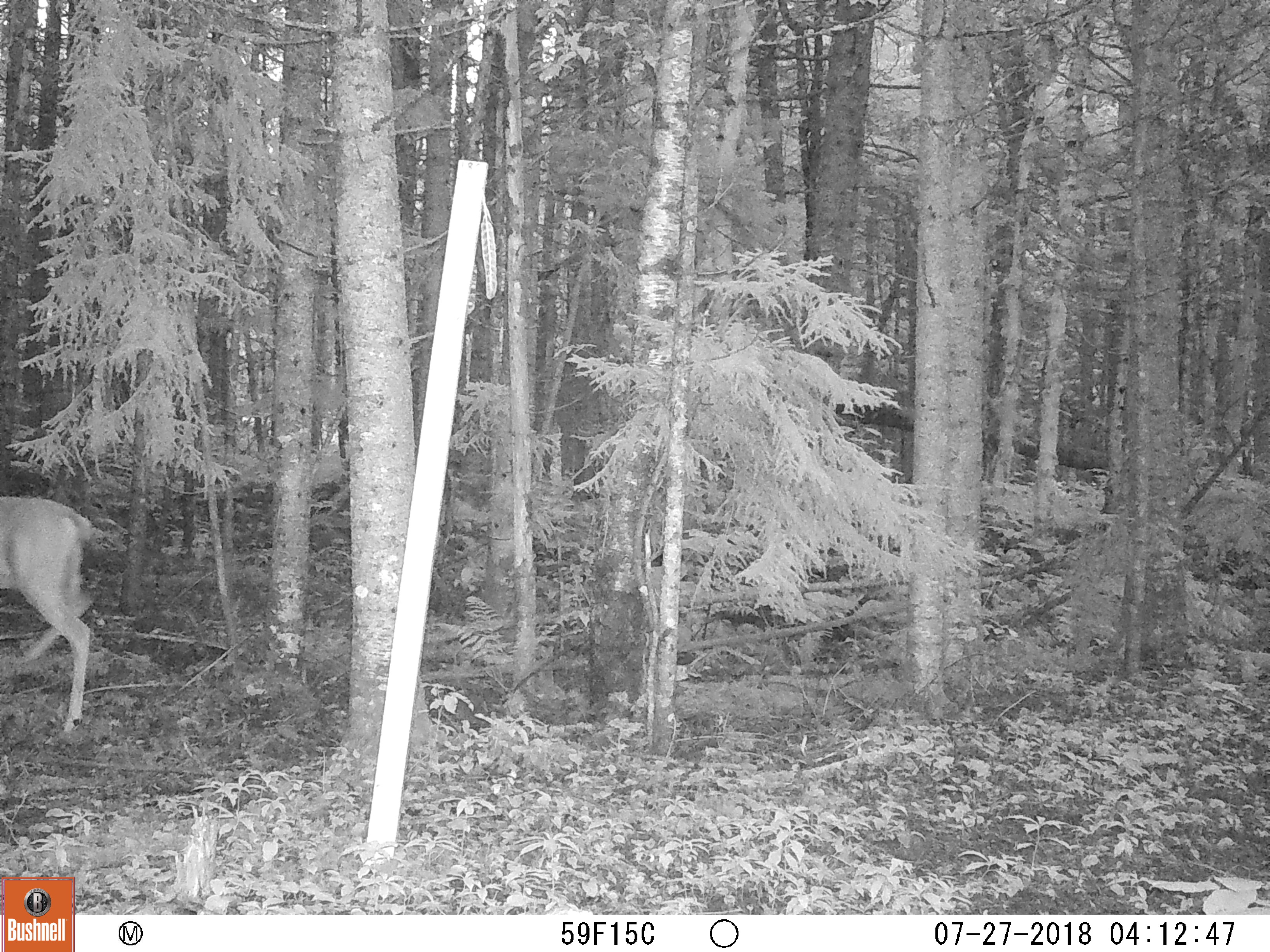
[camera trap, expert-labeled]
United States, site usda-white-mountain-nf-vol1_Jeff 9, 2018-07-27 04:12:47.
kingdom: Animalia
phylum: Chordata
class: Mammalia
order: Artiodactyla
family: Cervidae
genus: Odocoileus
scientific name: Odocoileus virginianus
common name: white-tailed deer